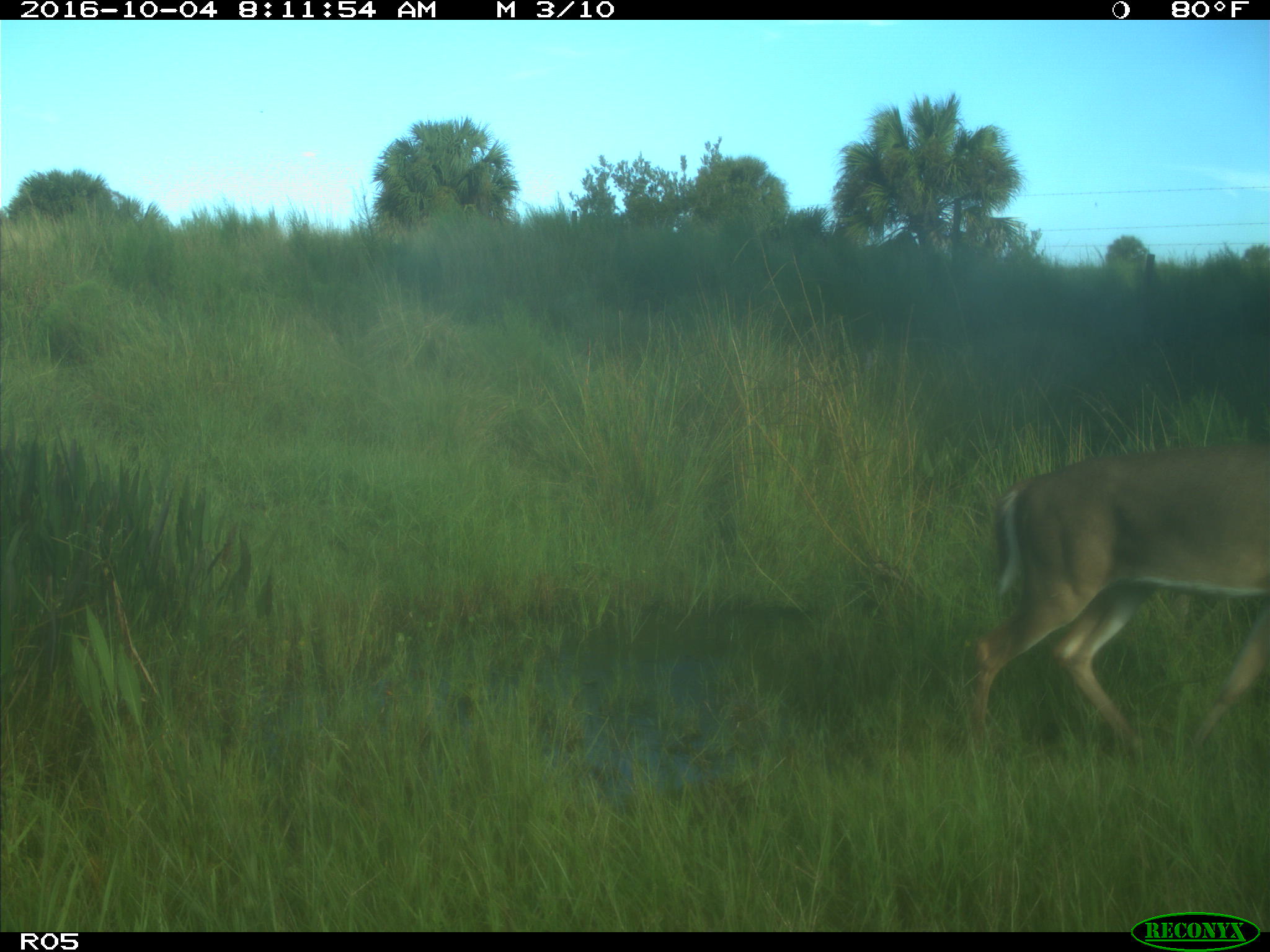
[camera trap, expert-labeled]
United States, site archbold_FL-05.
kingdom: Animalia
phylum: Chordata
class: Mammalia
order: Artiodactyla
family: Cervidae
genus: Odocoileus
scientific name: Odocoileus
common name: deer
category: unidentified deer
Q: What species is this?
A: Unidentified deer (deer) (Odocoileus).